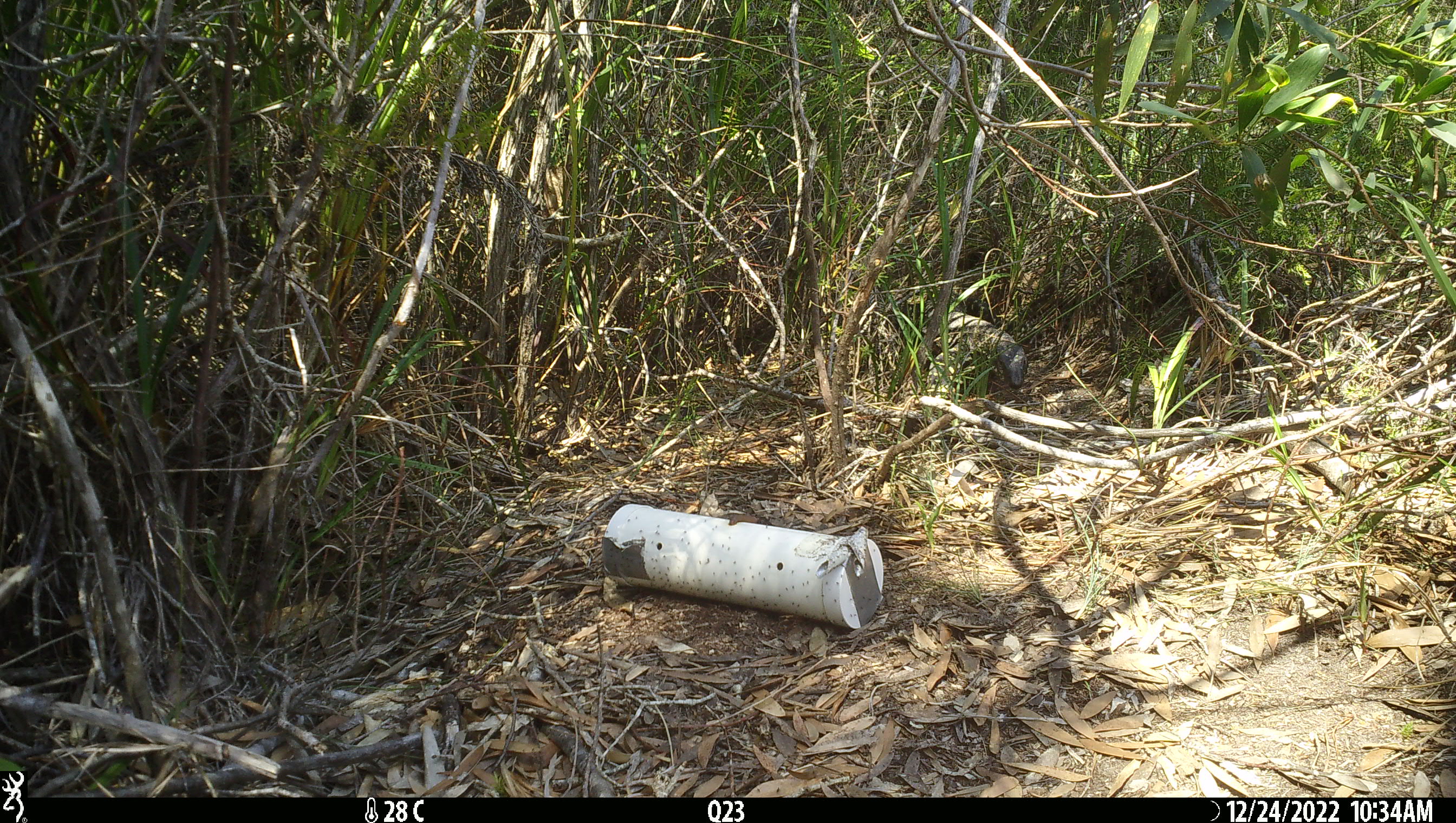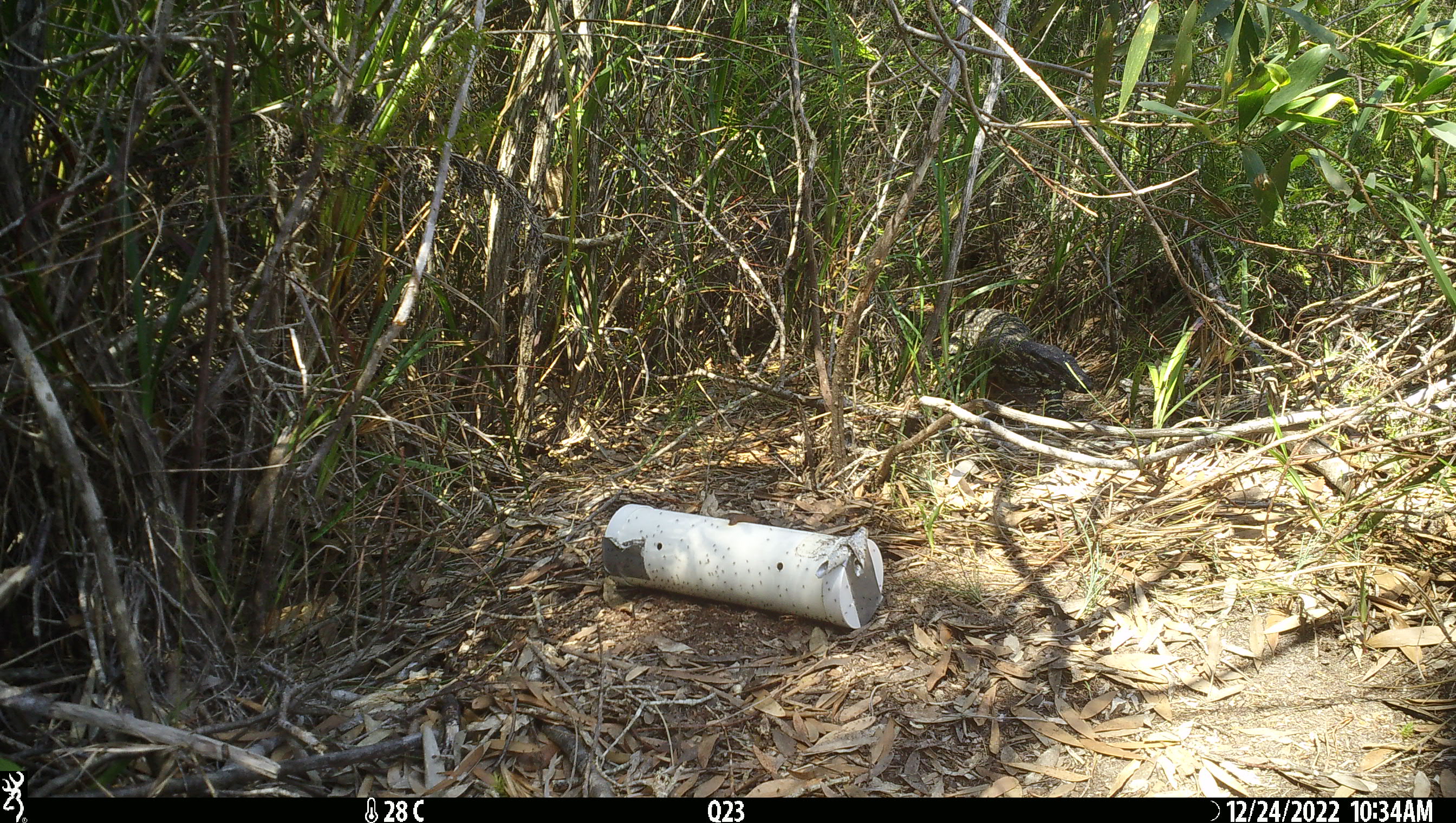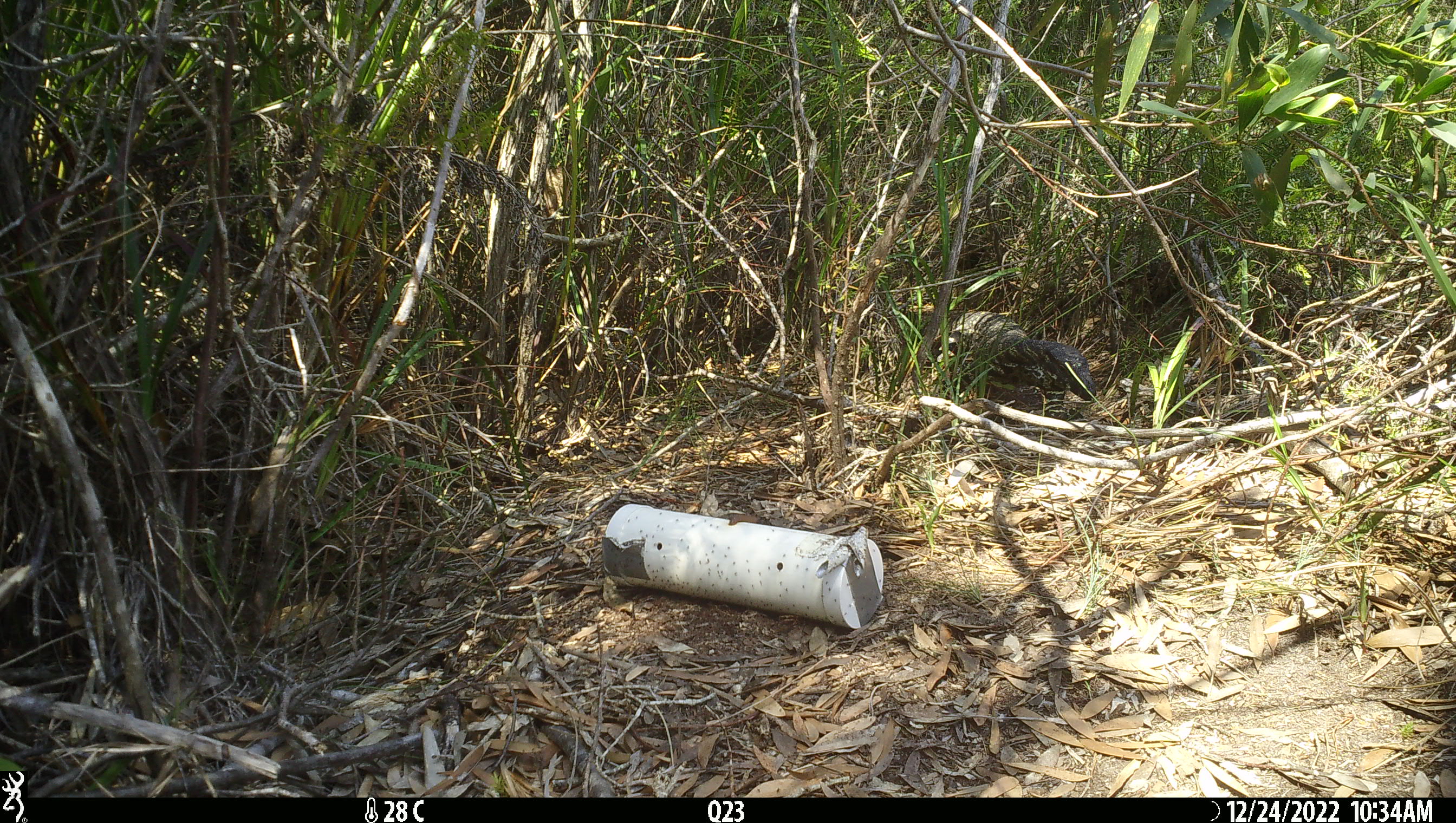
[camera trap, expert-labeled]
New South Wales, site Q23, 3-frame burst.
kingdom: Animalia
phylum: Chordata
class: Reptilia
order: Squamata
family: Varanidae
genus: Varanus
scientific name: Varanus varius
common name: lace monitor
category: goanna